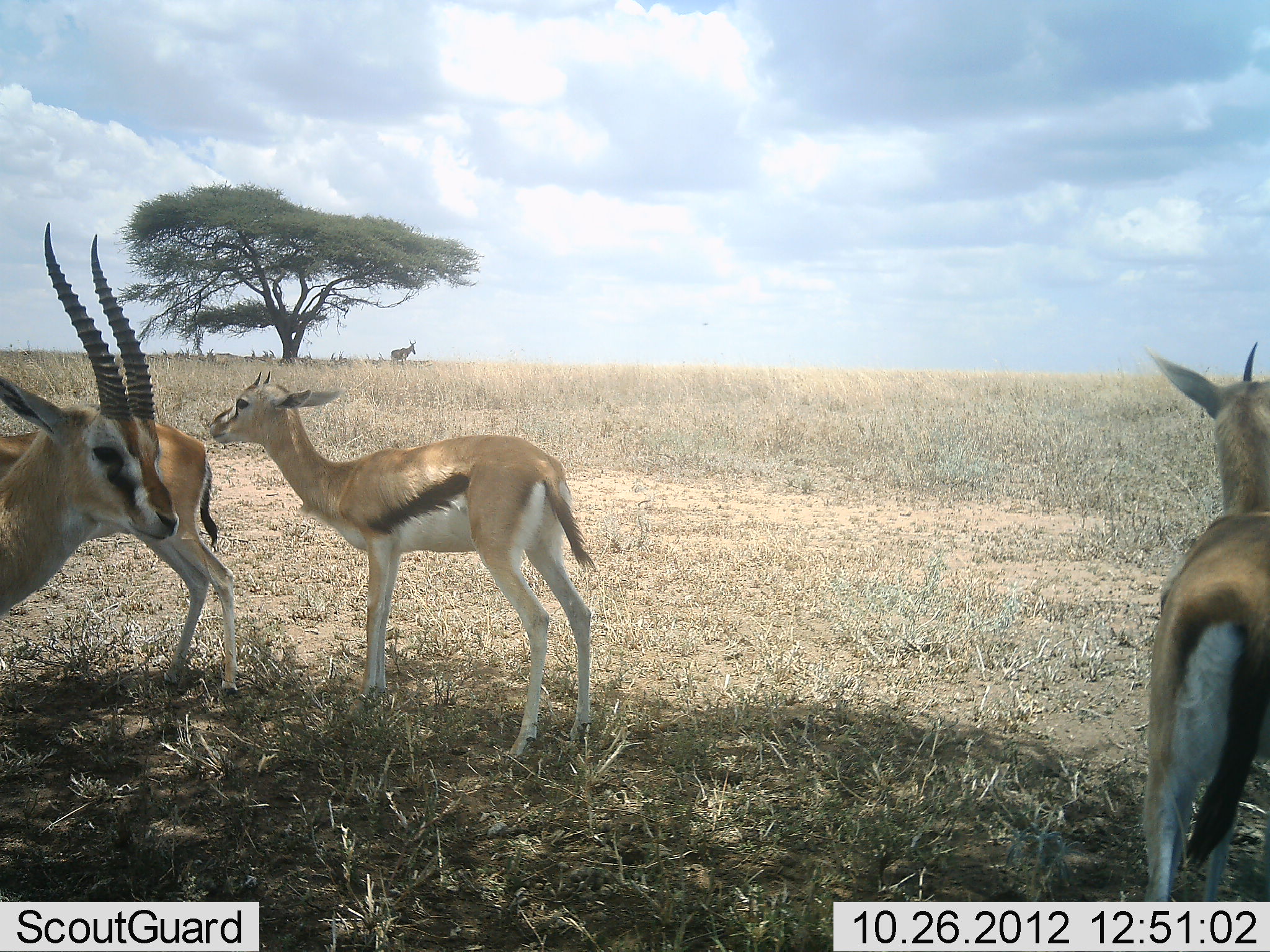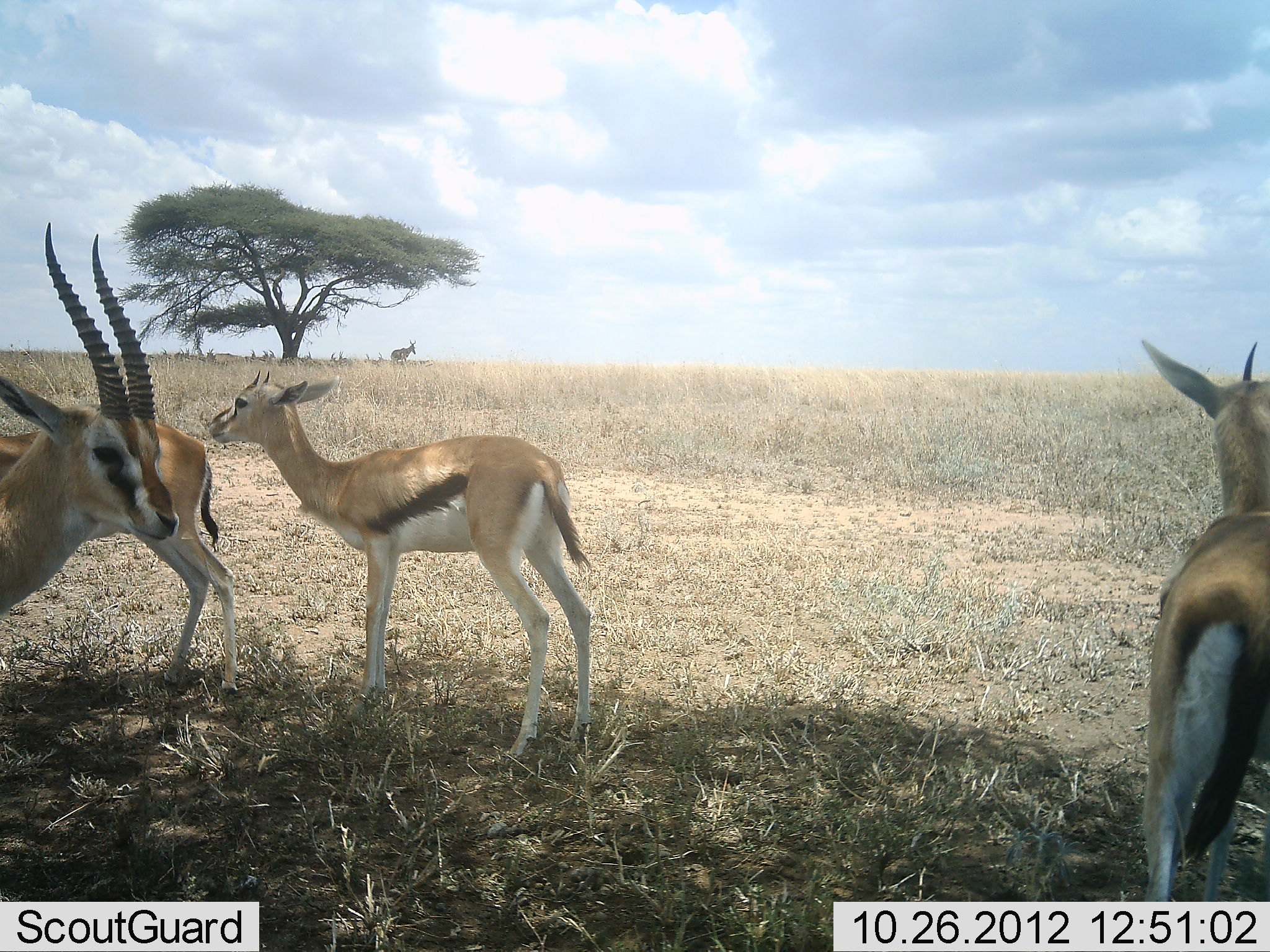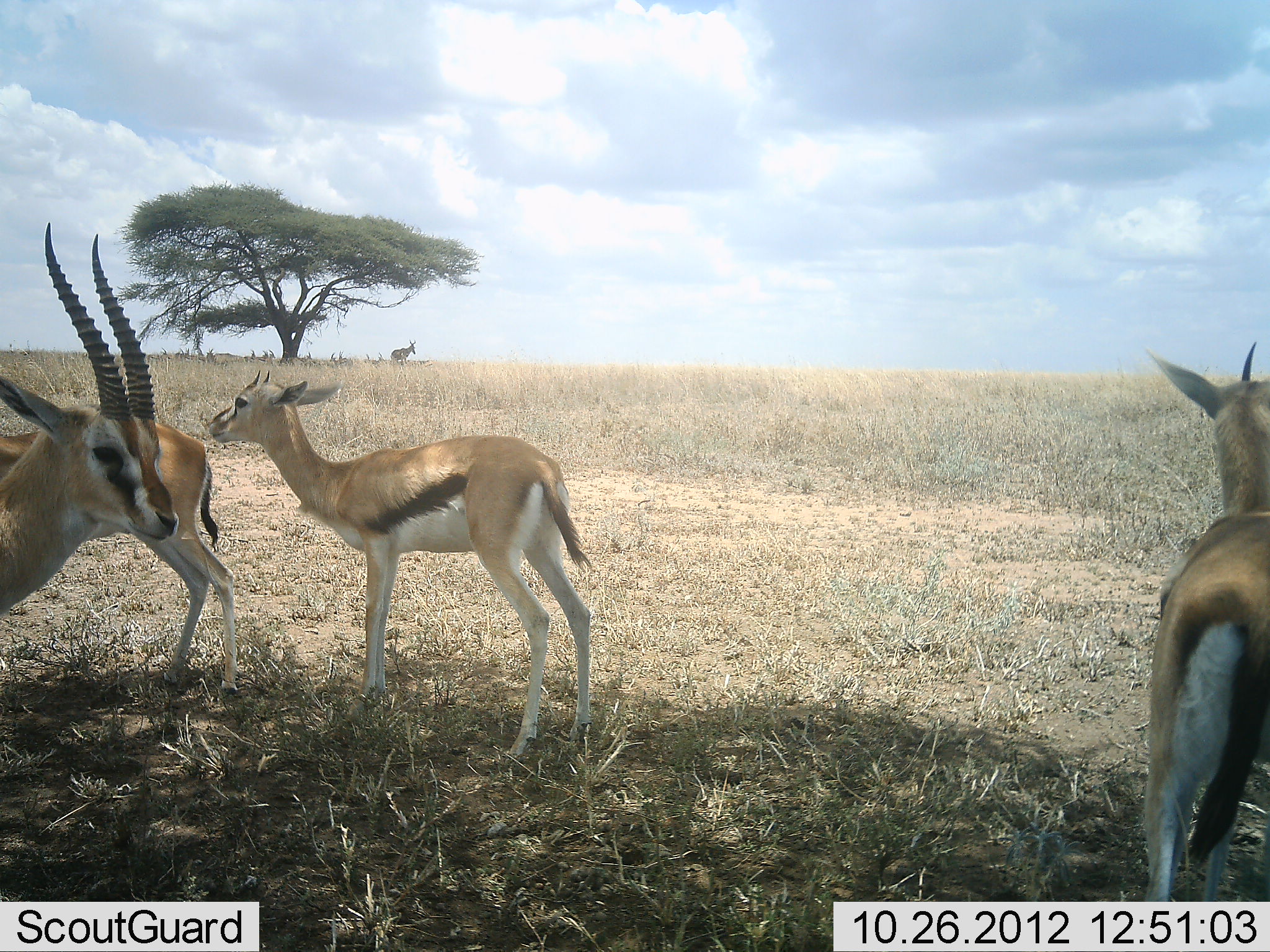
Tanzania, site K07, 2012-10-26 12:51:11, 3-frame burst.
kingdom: Animalia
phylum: Chordata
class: Mammalia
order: Artiodactyla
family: Bovidae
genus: Eudorcas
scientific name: Eudorcas thomsonii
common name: thomson's gazelle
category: gazellethomsons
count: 4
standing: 88%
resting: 12%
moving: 6%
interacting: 19%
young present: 19%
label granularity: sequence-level